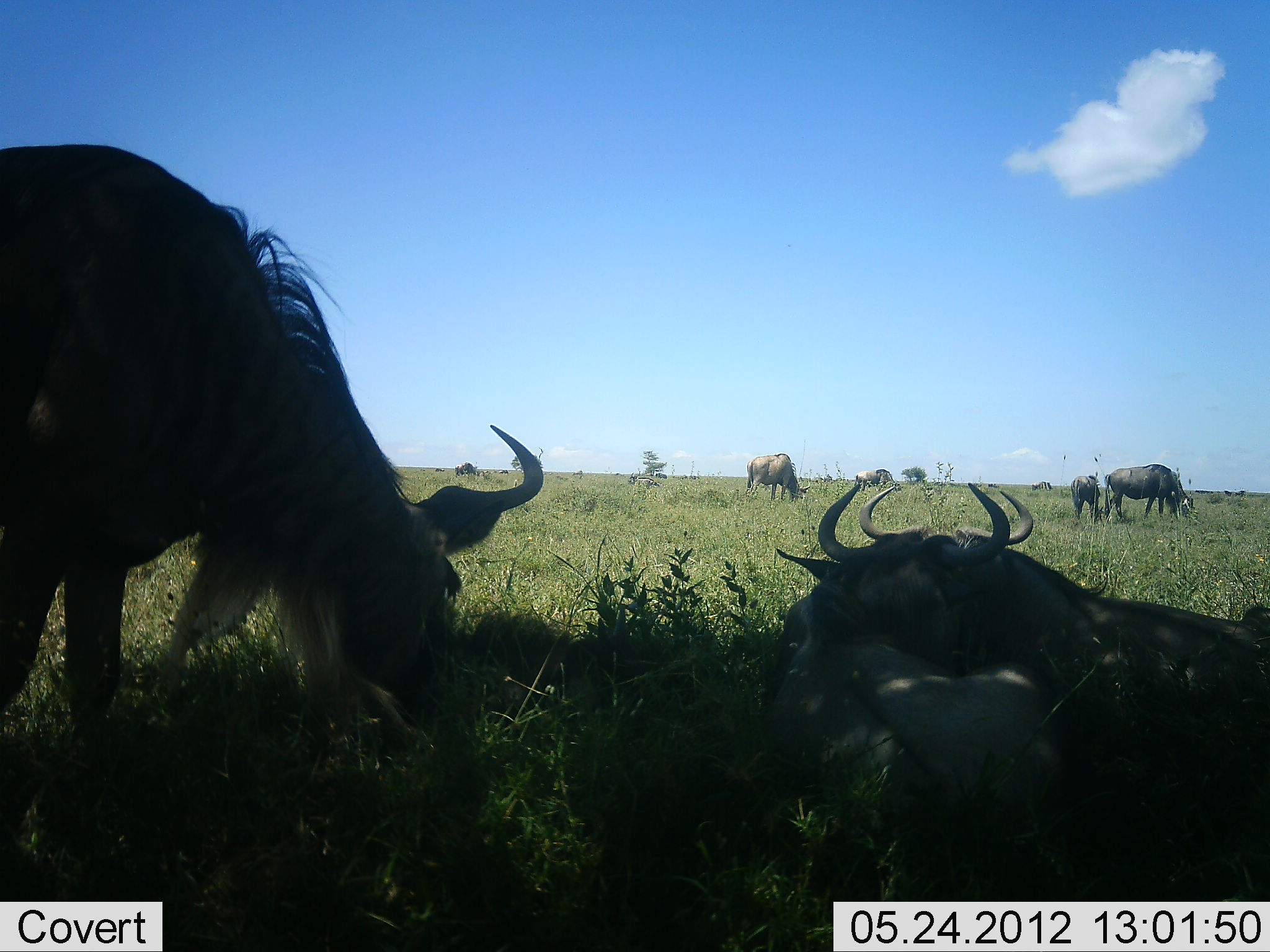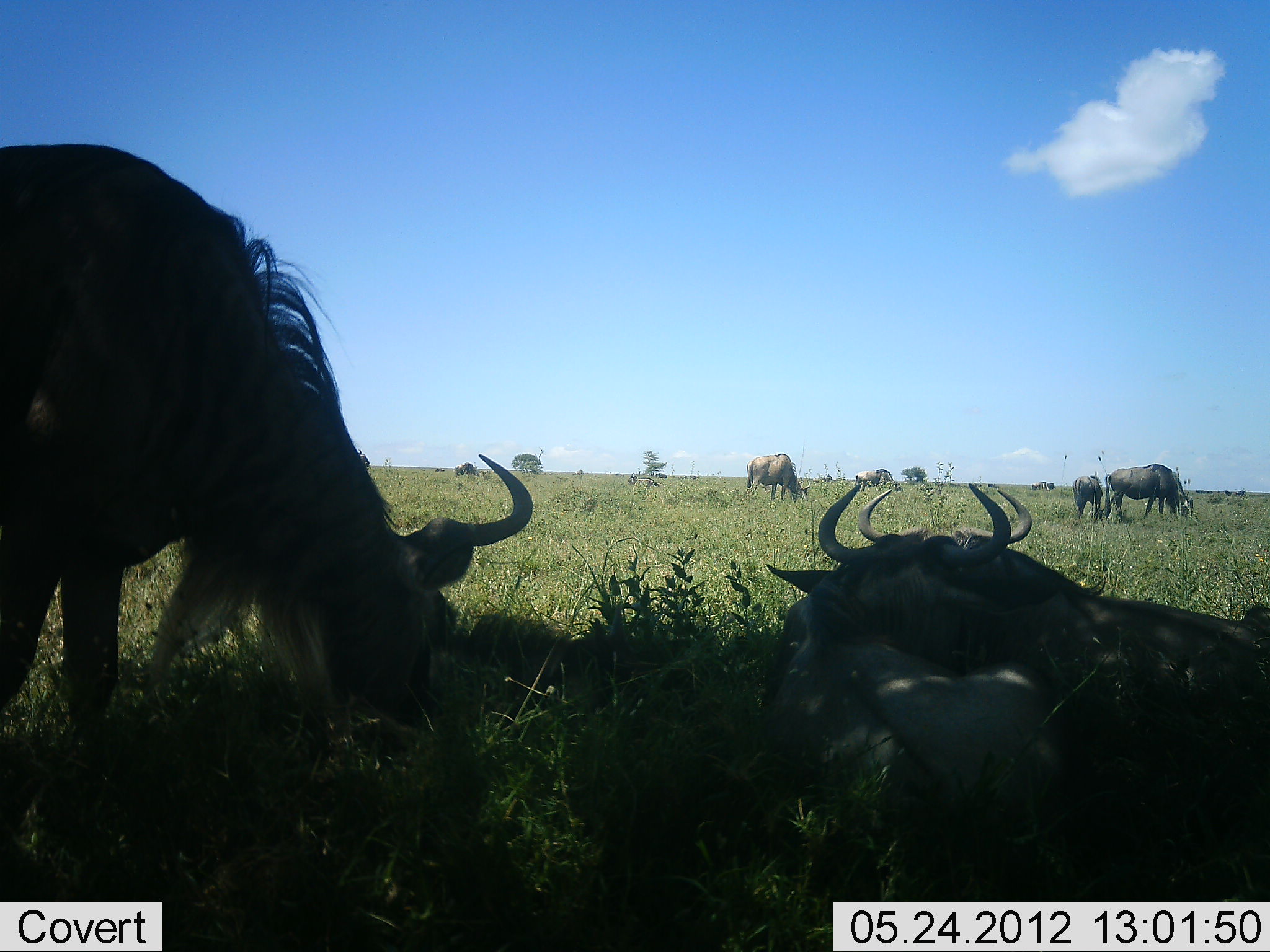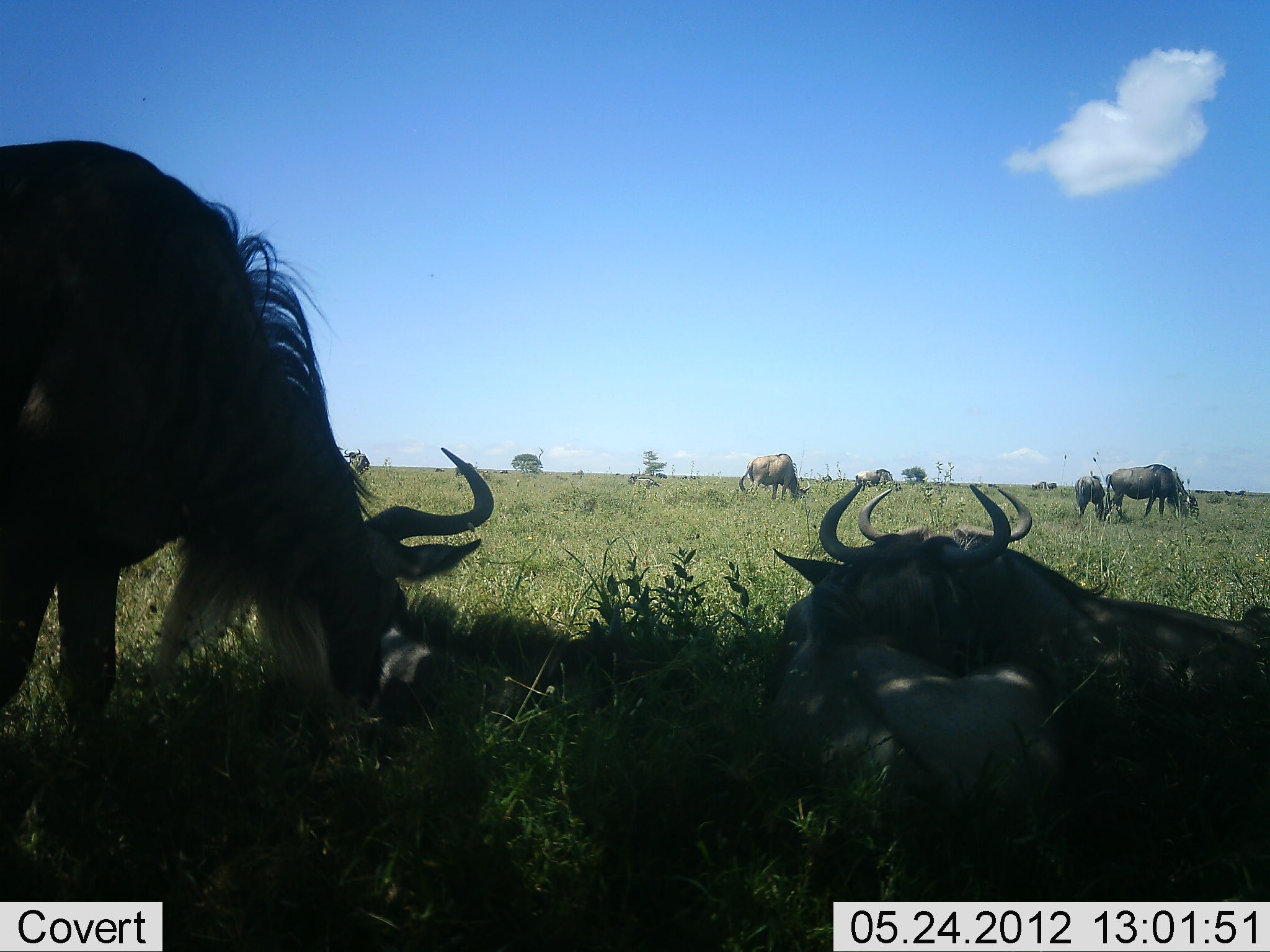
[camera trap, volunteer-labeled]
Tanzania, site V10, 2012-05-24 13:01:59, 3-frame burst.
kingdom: Animalia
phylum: Chordata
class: Mammalia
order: Artiodactyla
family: Bovidae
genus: Connochaetes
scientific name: Connochaetes taurinus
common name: blue wildebeest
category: wildebeest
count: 7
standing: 40%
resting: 90%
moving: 0%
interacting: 0%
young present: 10%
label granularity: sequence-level